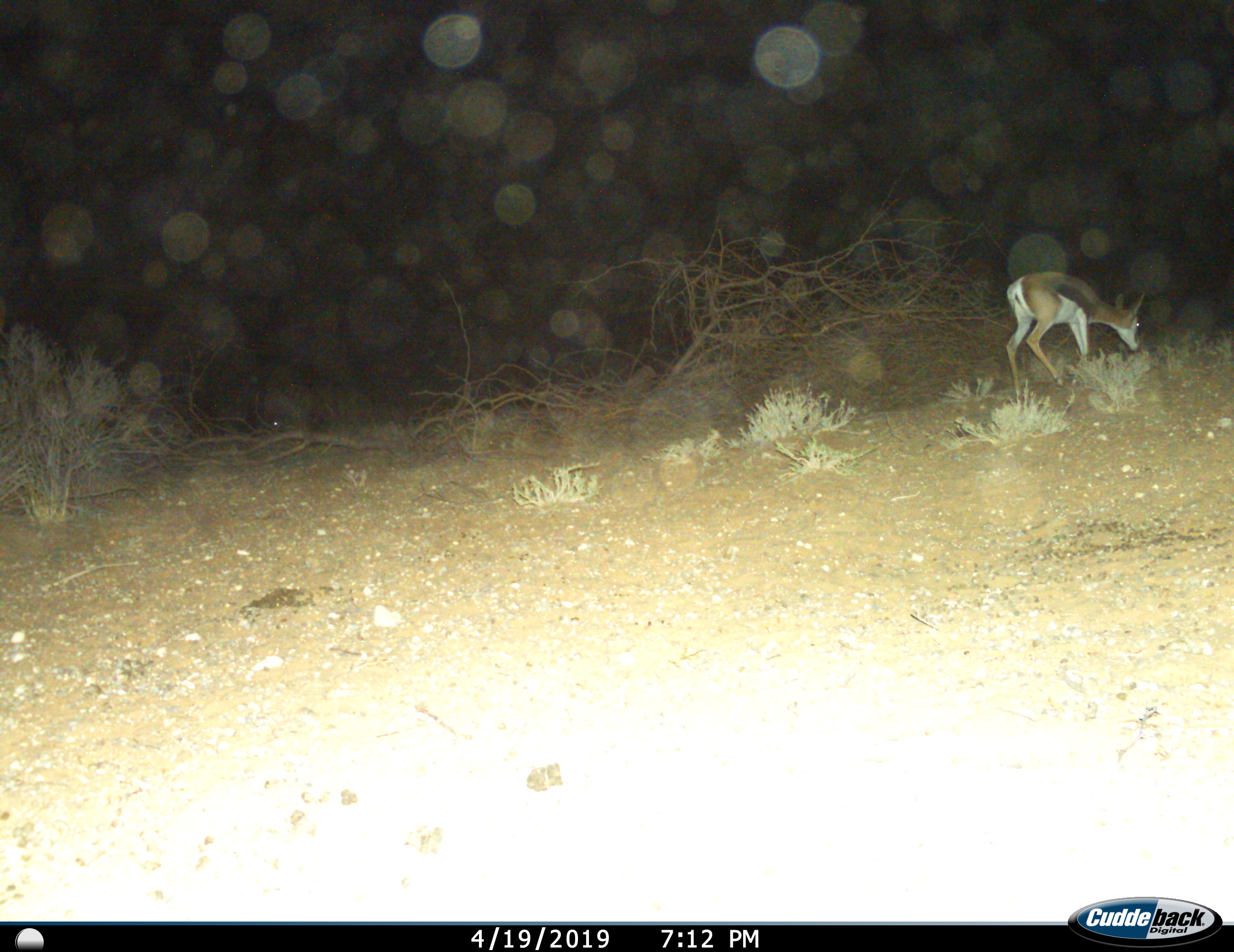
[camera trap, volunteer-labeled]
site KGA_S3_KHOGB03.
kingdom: Animalia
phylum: Chordata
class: Mammalia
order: Artiodactyla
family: Bovidae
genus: Antidorcas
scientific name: Antidorcas marsupialis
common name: springbok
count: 1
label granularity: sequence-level